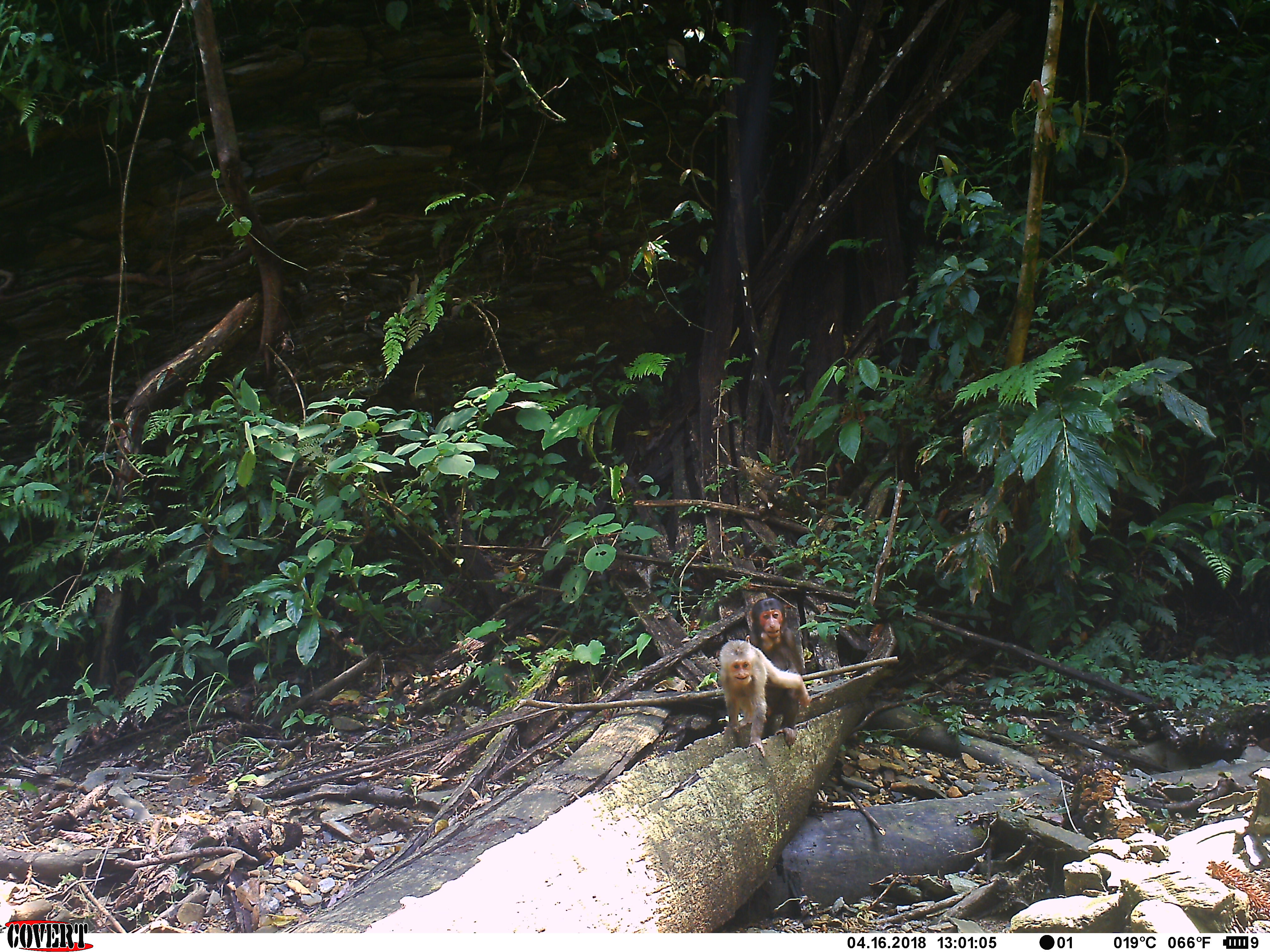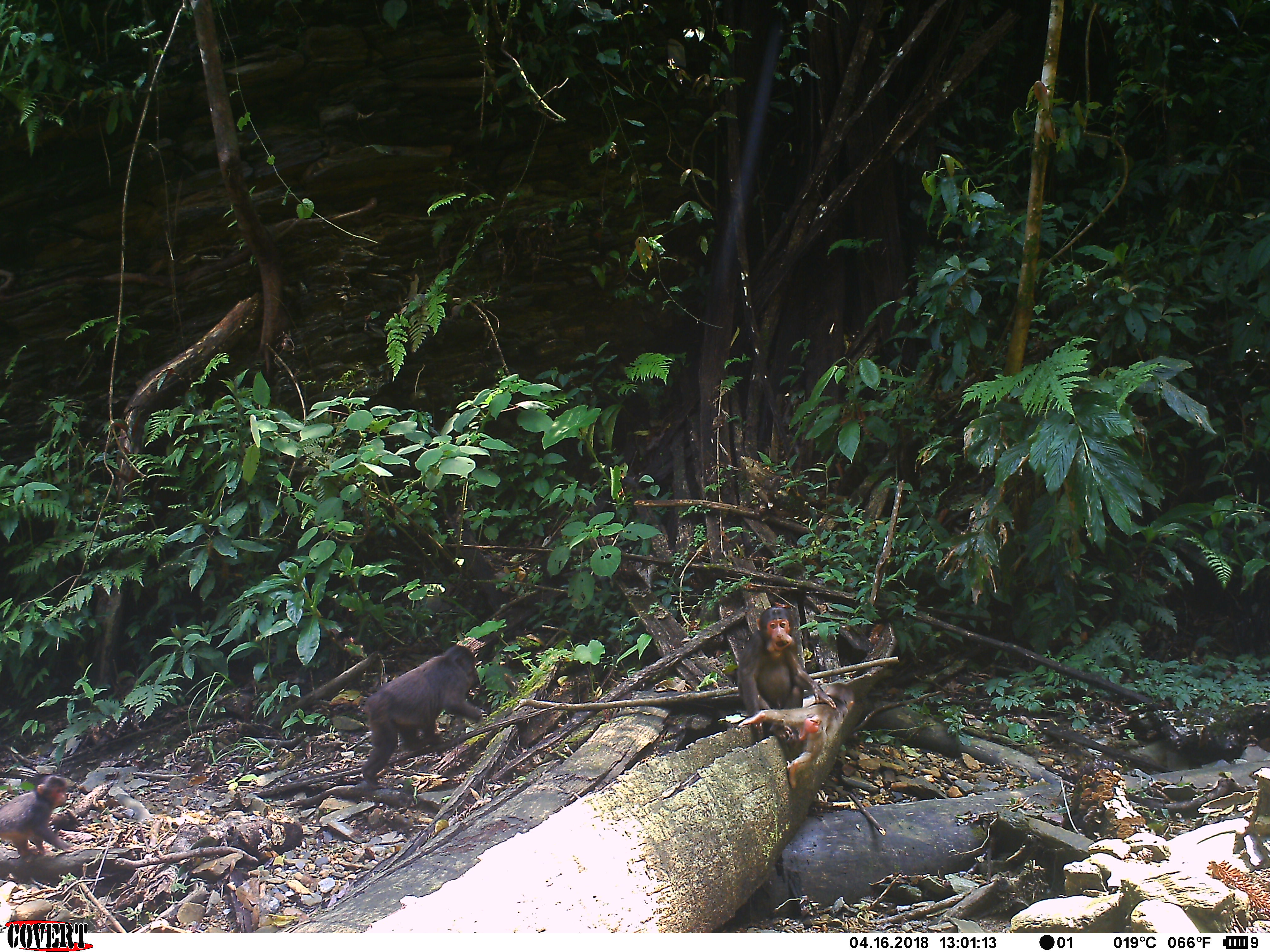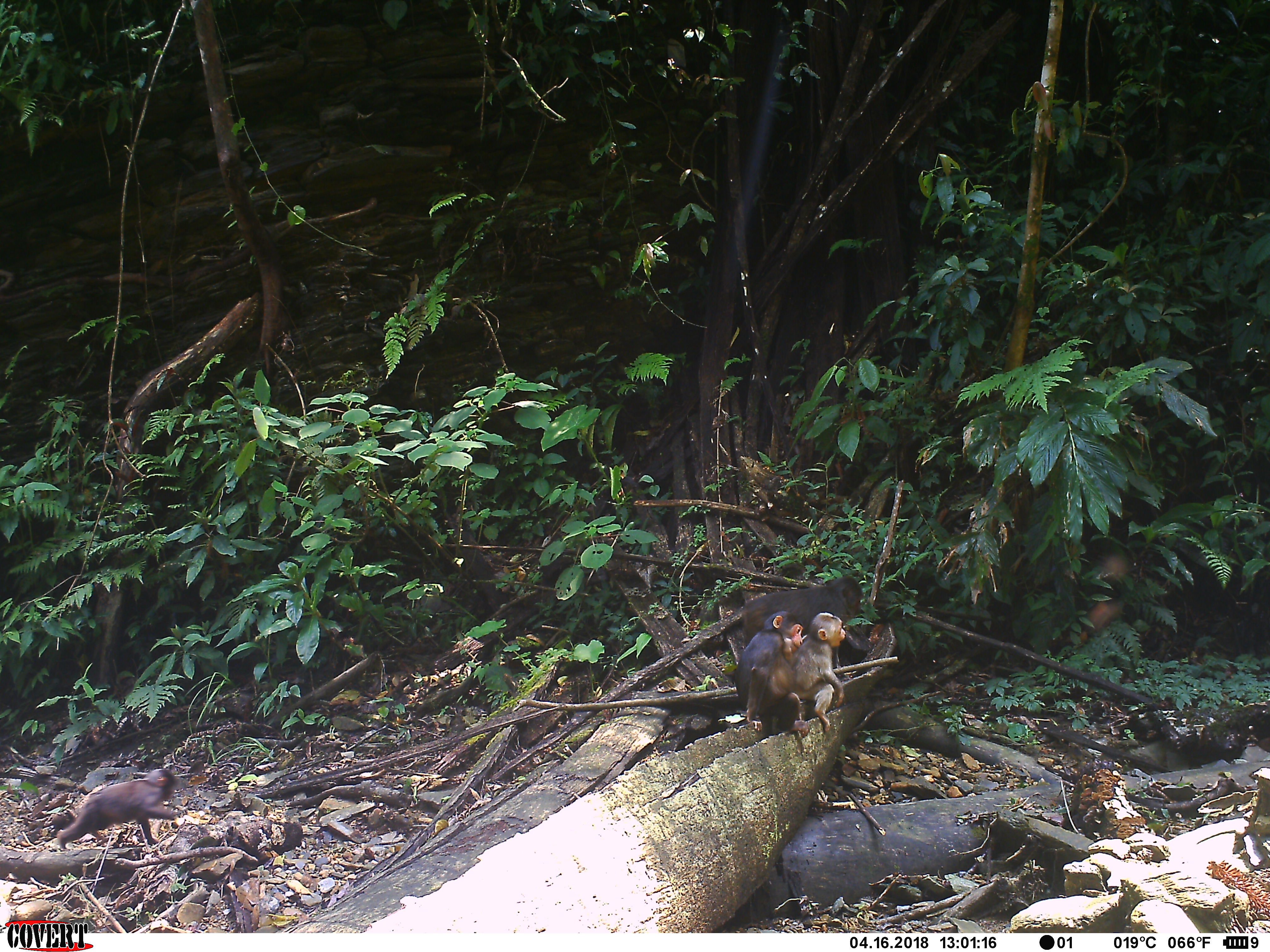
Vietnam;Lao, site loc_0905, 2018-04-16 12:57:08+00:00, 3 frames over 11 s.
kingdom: Animalia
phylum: Chordata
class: Mammalia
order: Primates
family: Cercopithecidae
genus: Macaca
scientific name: Macaca arctoides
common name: stump-tailed macaque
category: stump tailed macaque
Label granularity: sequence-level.